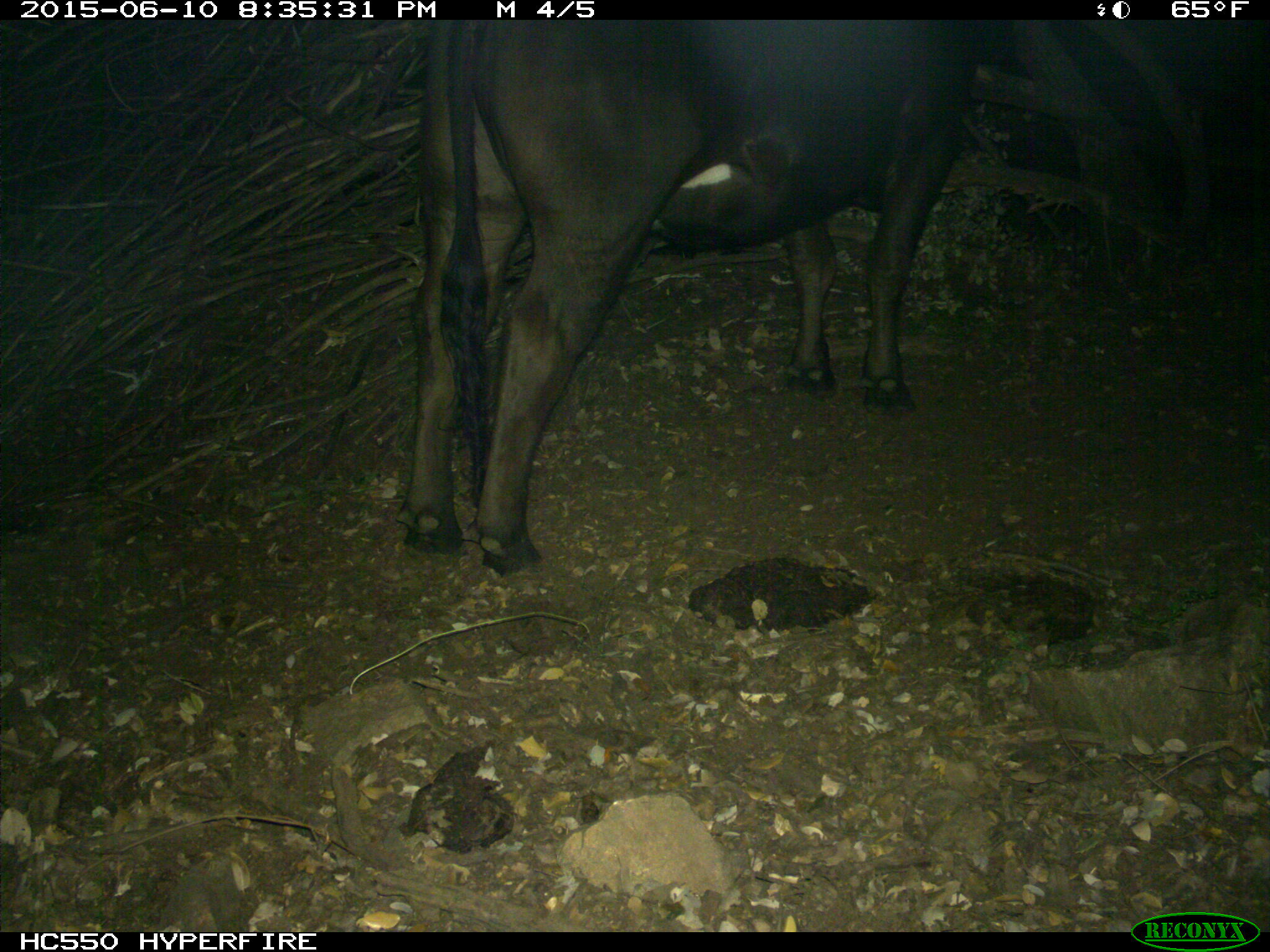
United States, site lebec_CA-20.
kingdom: Animalia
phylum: Chordata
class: Mammalia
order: Artiodactyla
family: Bovidae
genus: Bos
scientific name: Bos taurus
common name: domestic cow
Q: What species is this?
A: Bos taurus (domestic cow).